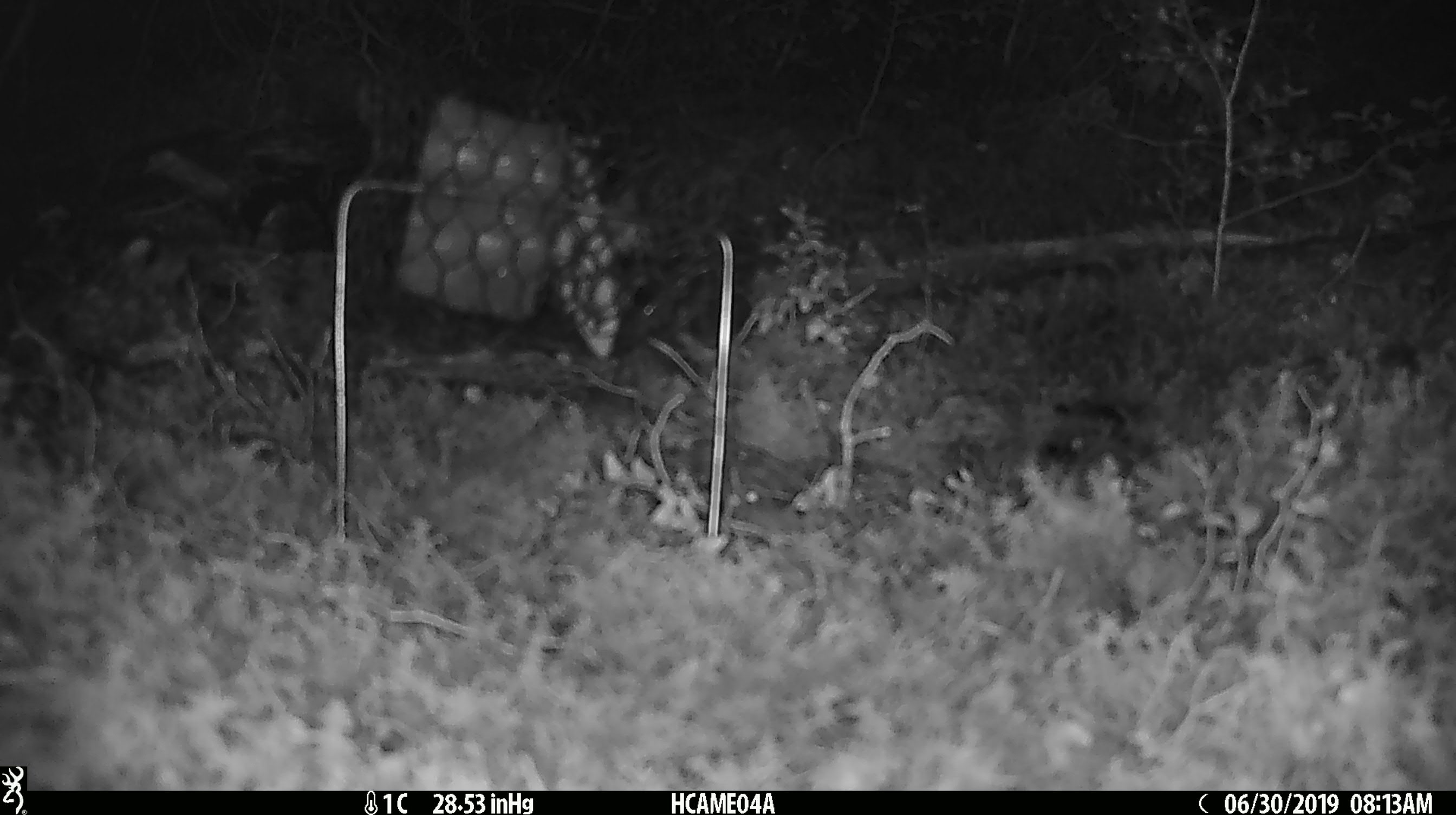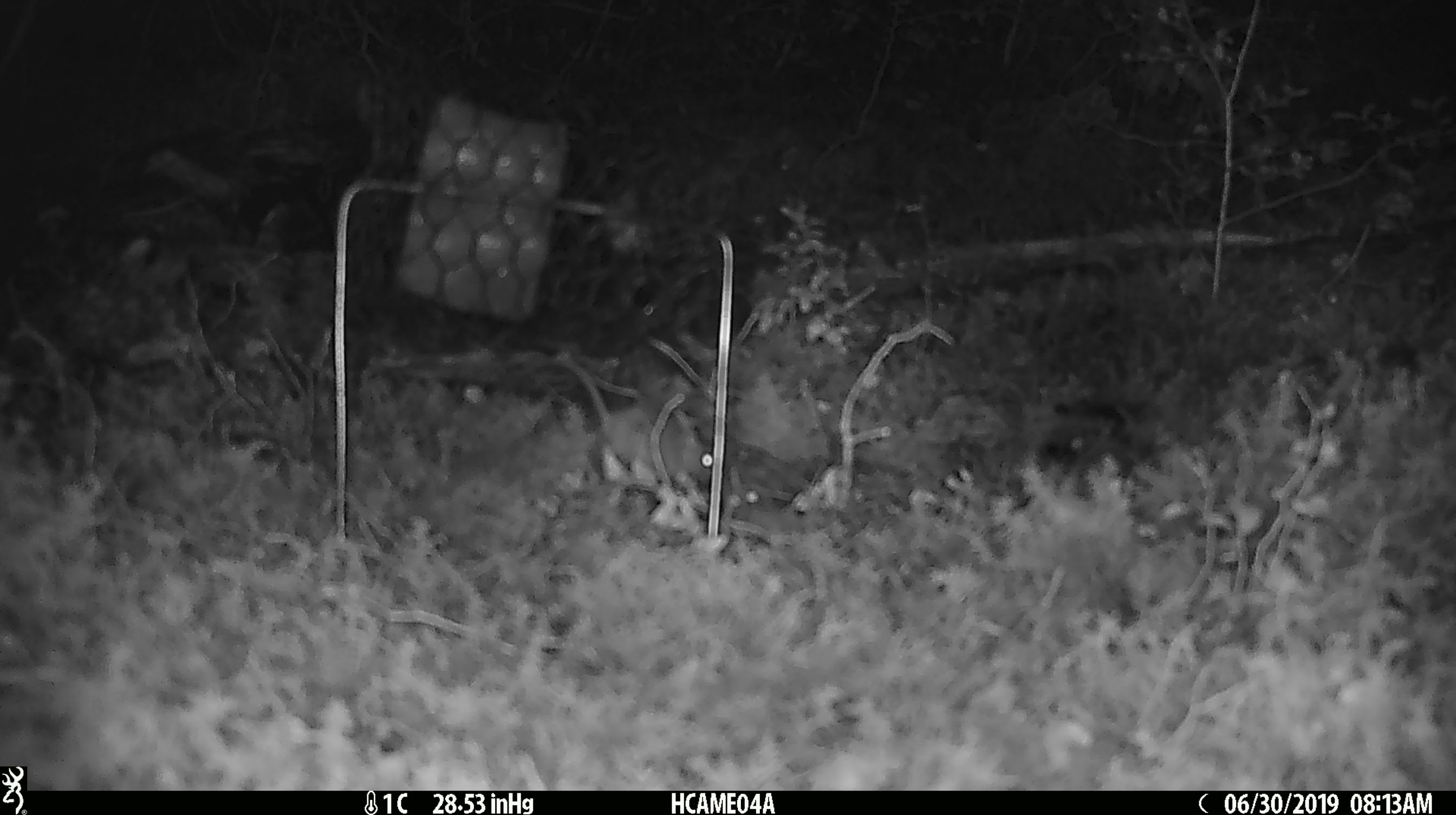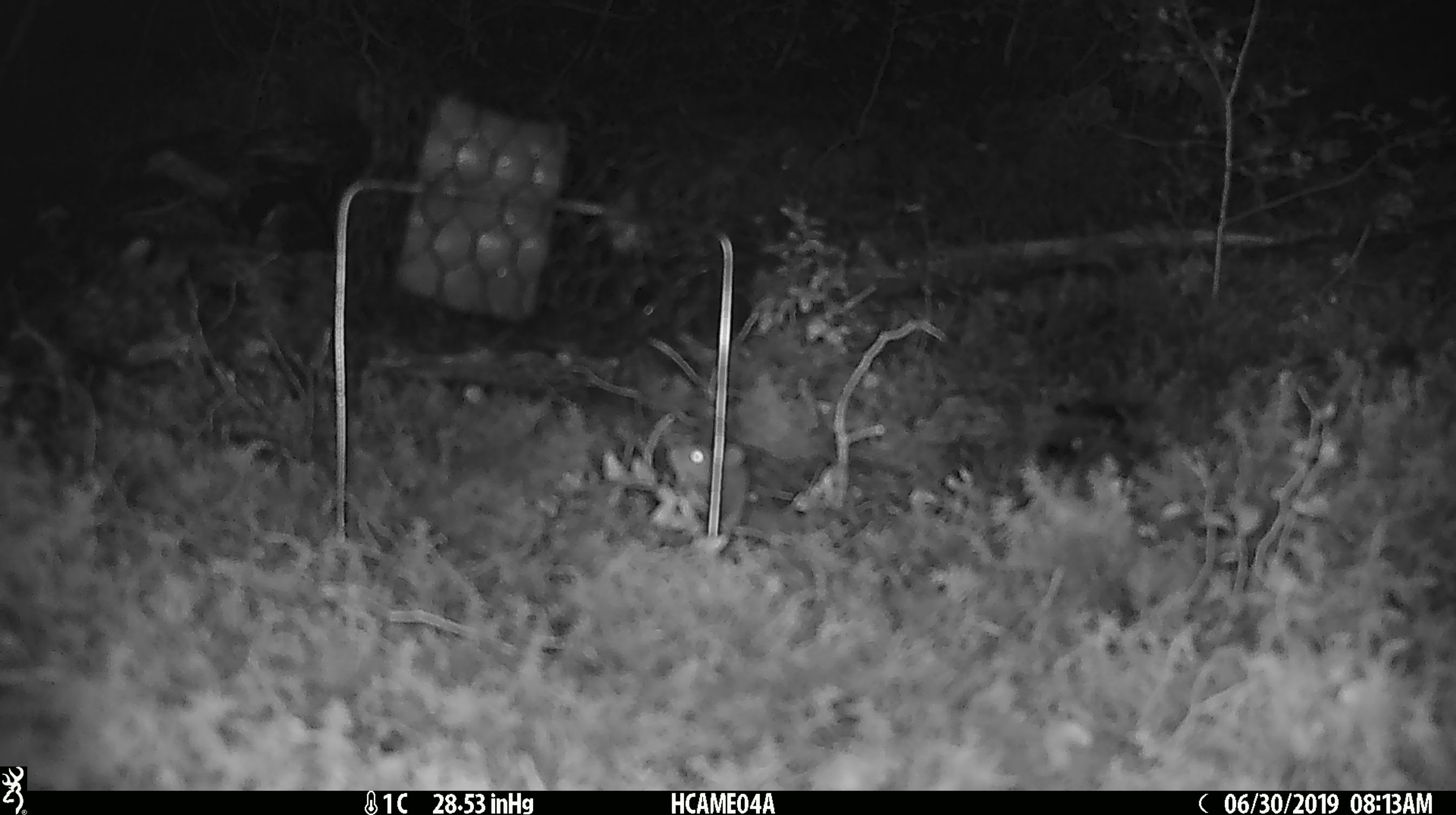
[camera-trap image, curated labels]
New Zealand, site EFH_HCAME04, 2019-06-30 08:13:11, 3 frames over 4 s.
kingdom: Animalia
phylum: Chordata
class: Mammalia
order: Rodentia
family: Muridae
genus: Mus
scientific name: Mus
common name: mouse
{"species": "mouse (Mus)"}